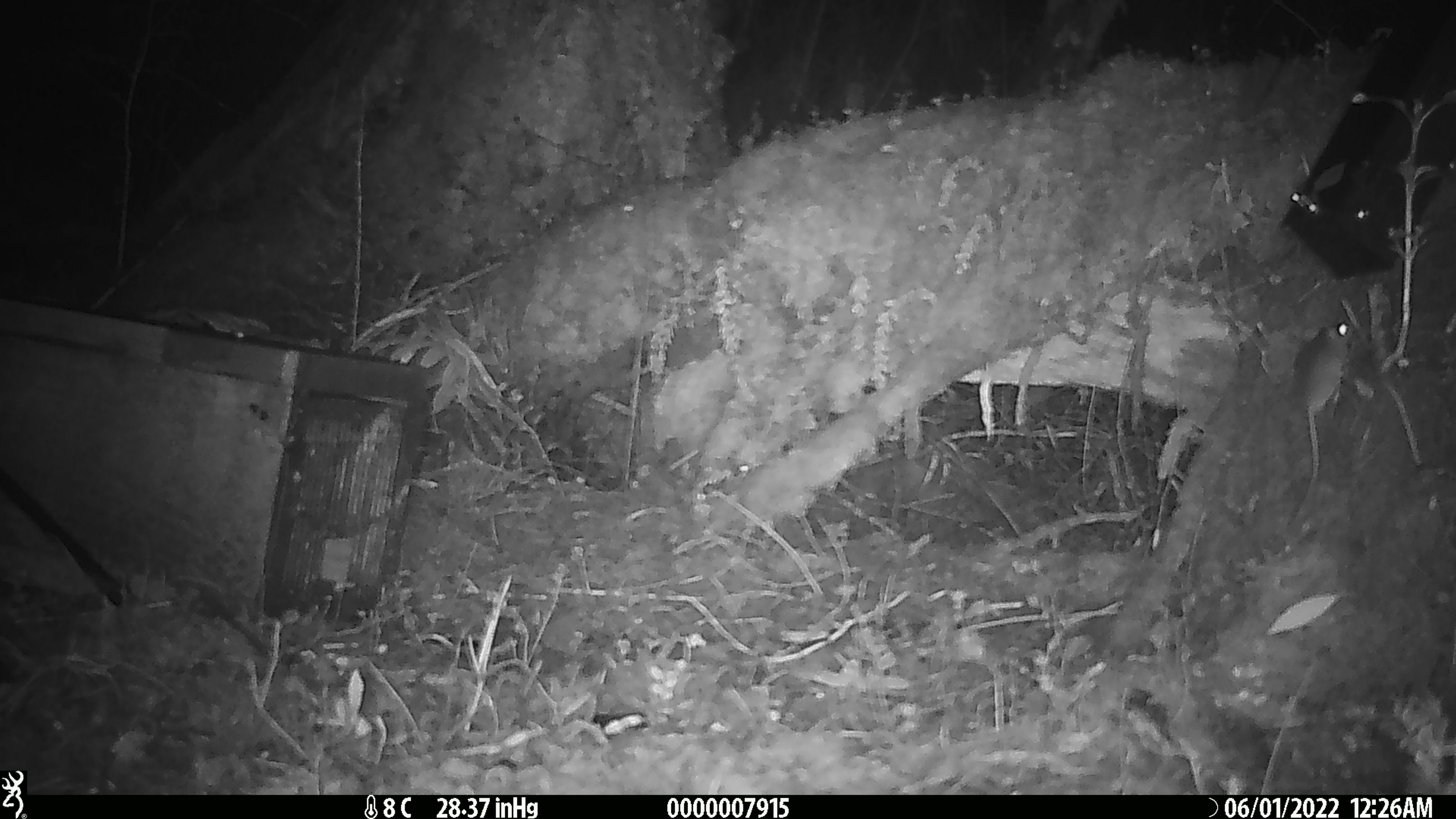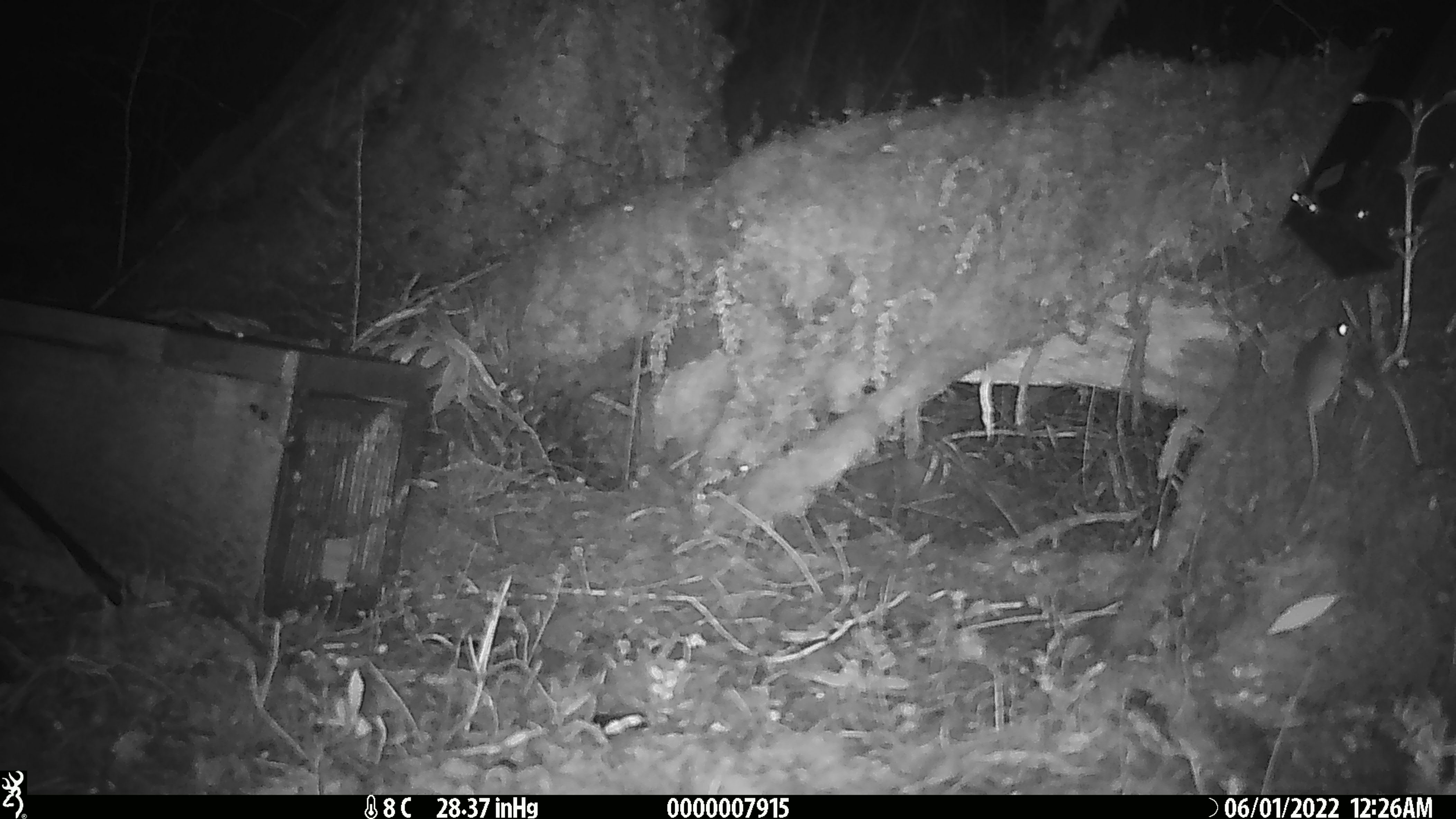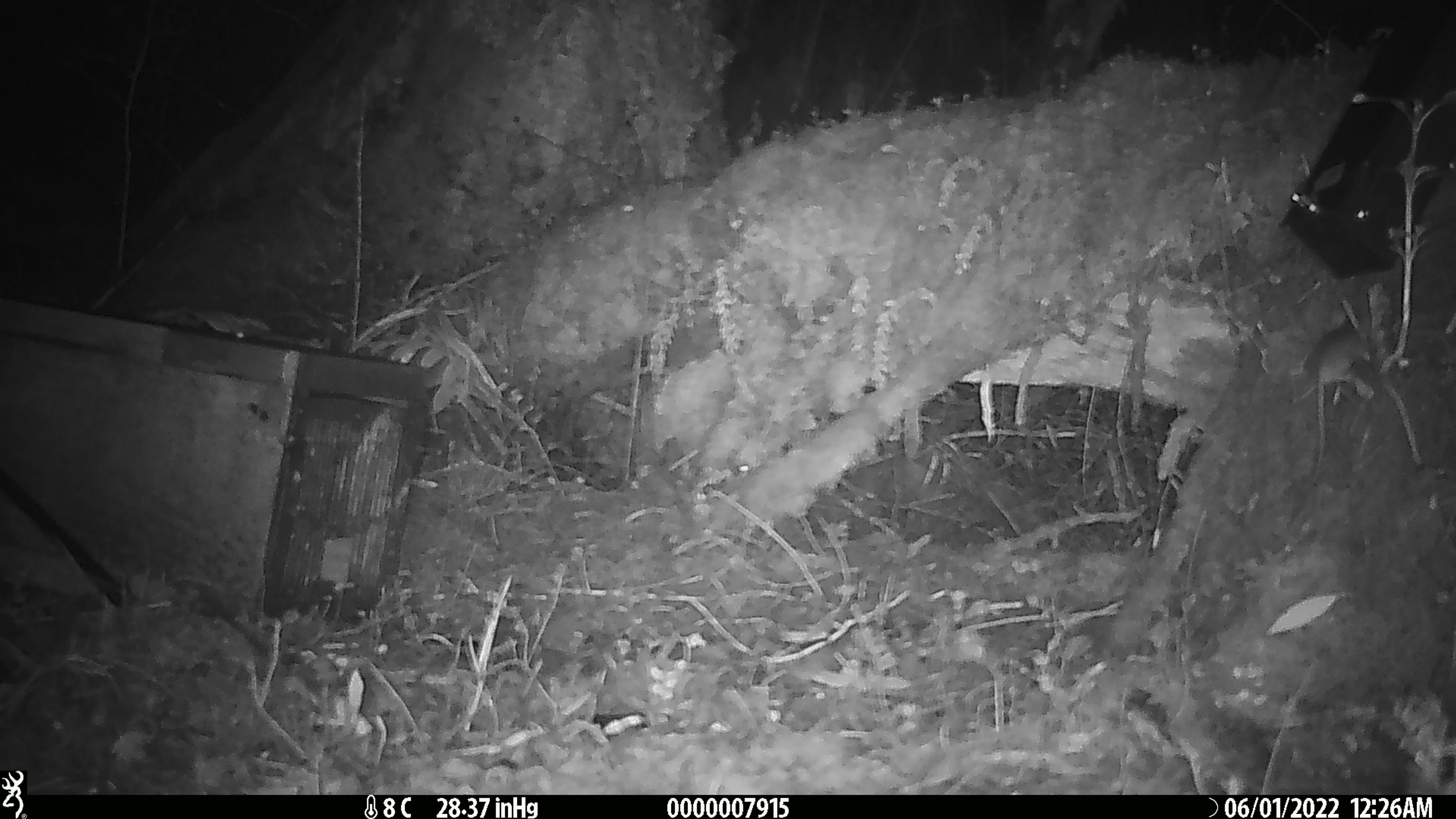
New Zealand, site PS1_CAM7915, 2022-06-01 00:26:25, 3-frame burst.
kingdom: Animalia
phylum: Chordata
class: Mammalia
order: Rodentia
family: Muridae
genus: Mus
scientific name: Mus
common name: mouse